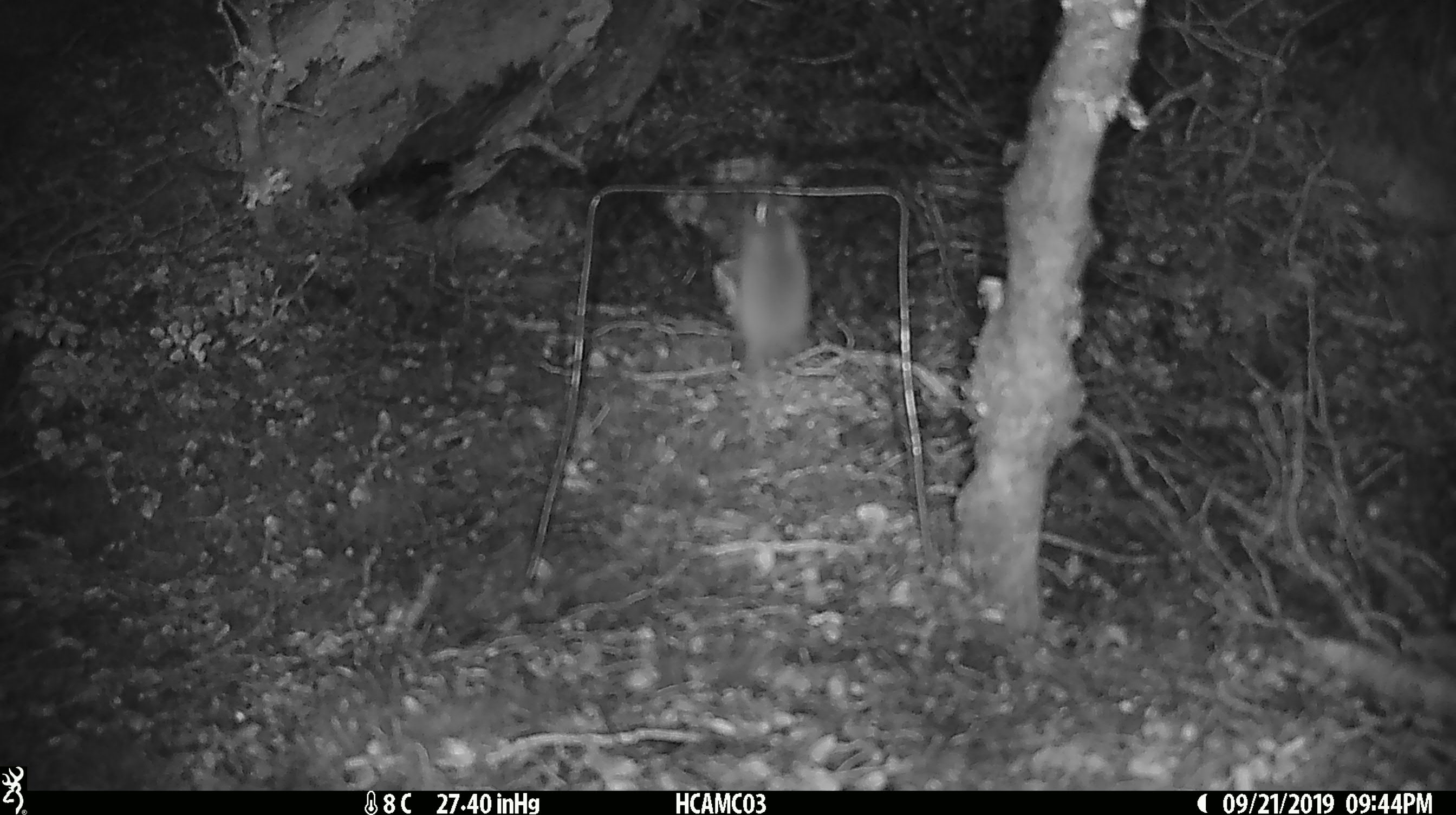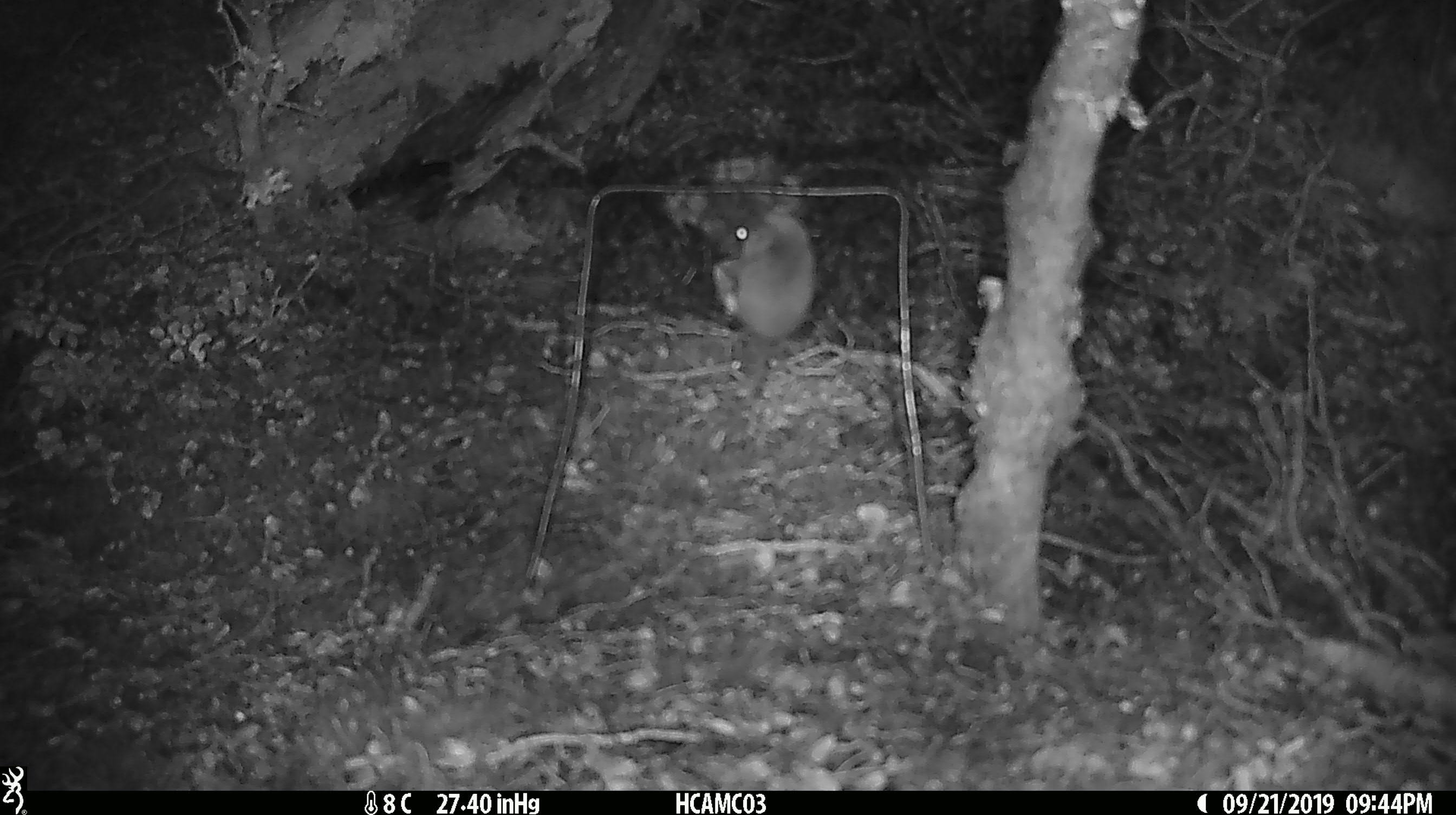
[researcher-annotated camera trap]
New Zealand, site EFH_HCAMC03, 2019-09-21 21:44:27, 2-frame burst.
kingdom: Animalia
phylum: Chordata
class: Mammalia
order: Rodentia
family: Muridae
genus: Mus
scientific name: Mus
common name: mouse